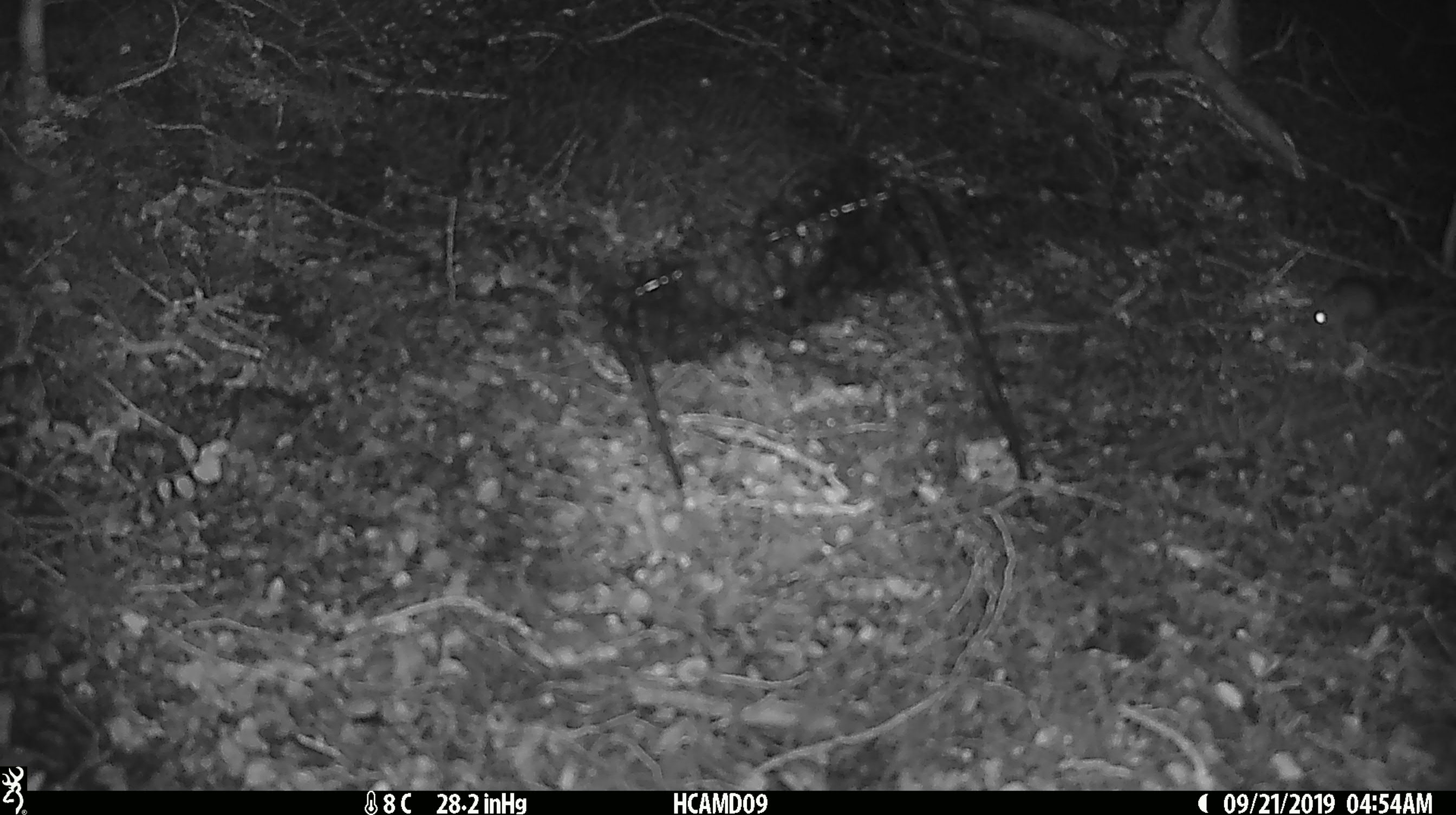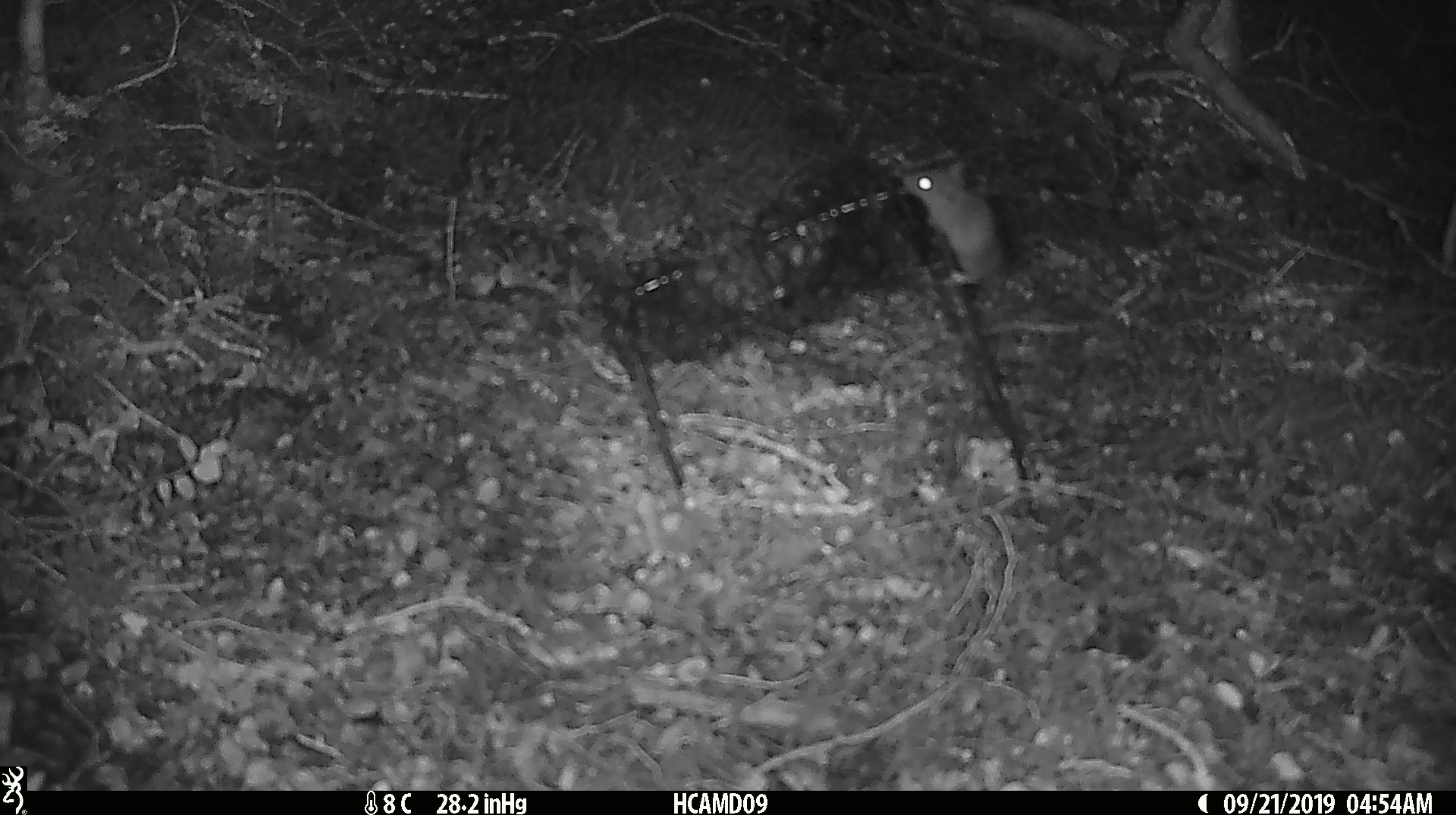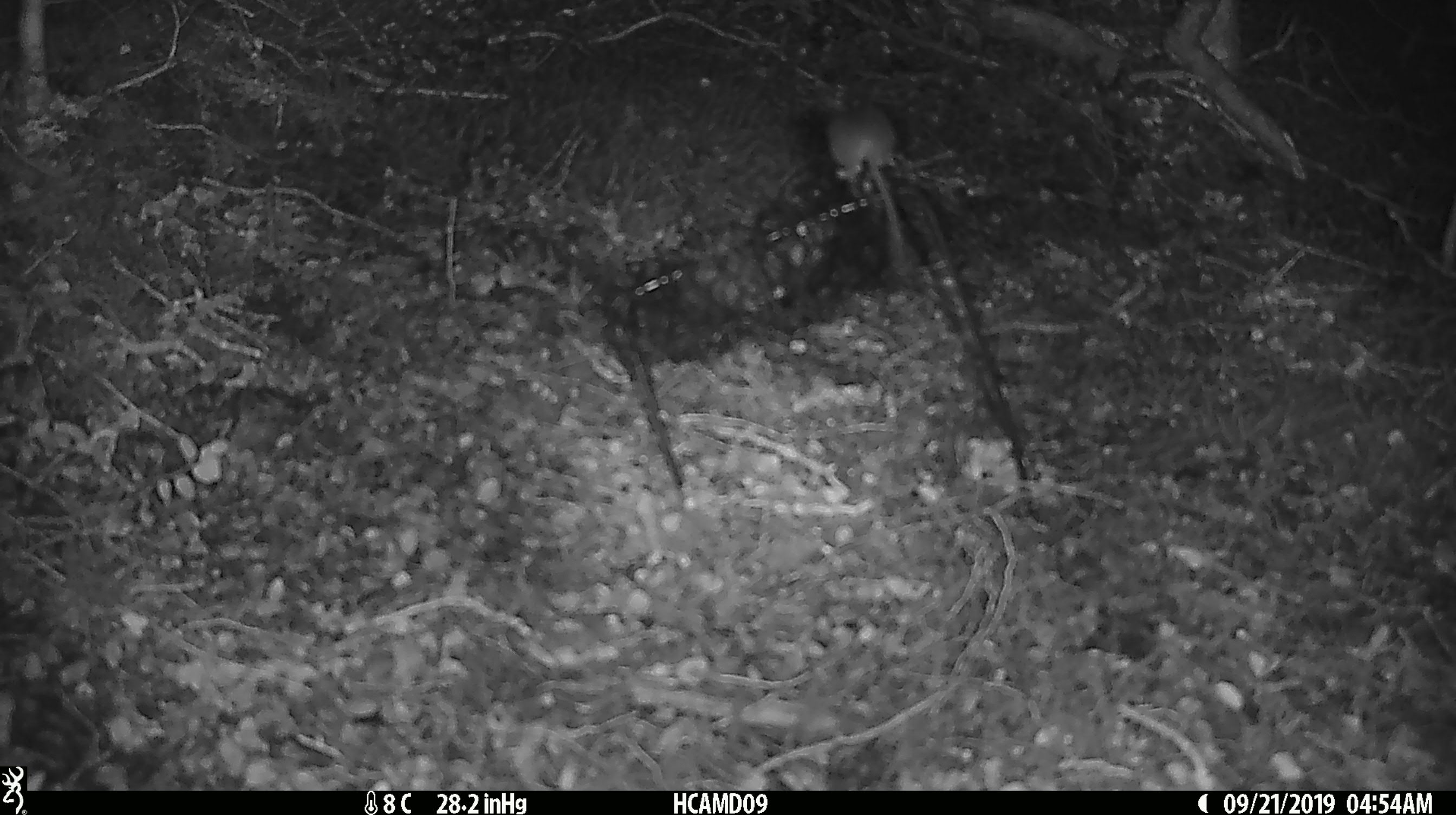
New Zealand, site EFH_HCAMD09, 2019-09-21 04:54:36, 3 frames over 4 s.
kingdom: Animalia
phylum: Chordata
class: Mammalia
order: Rodentia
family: Muridae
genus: Mus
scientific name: Mus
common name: mouse